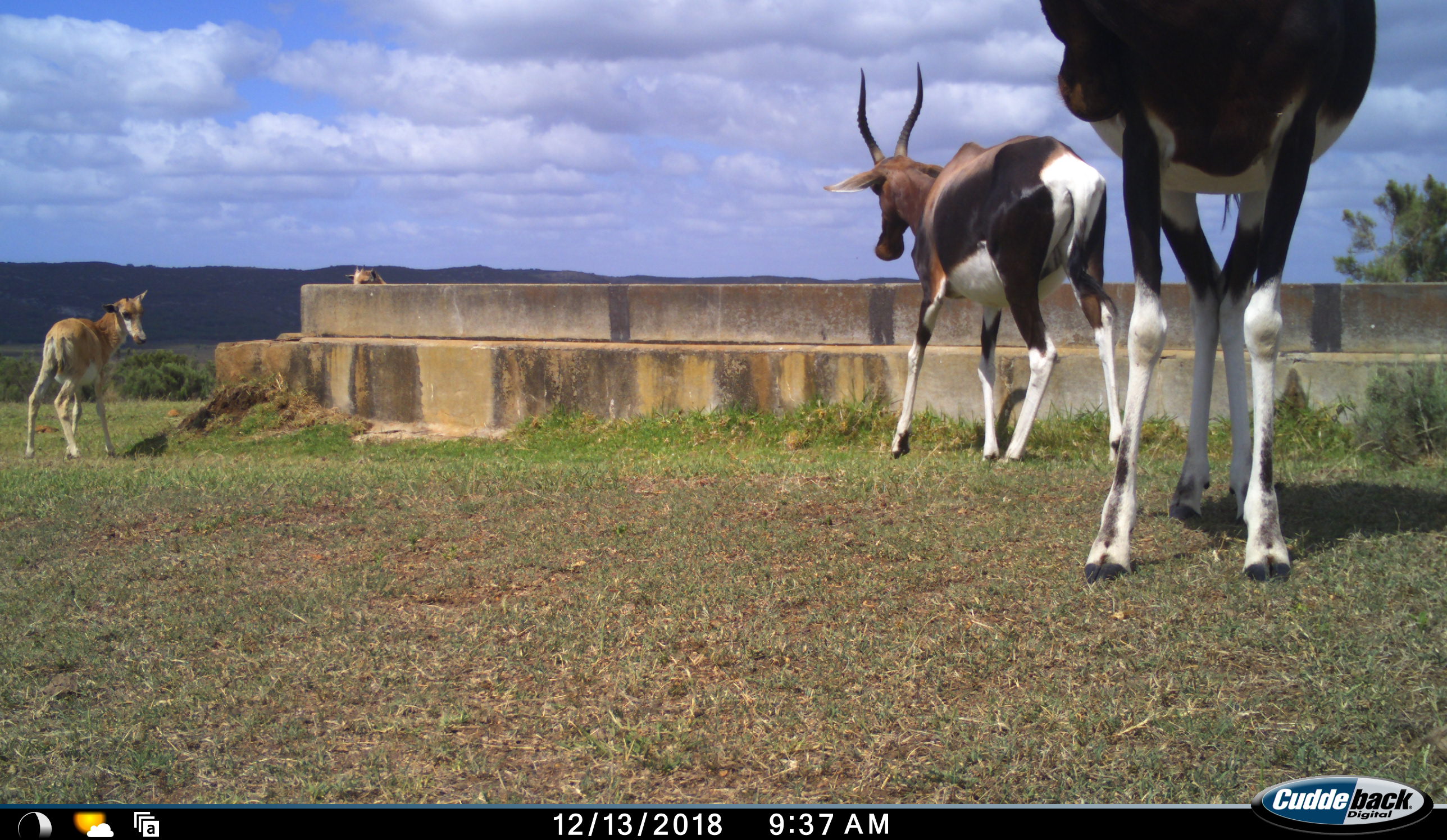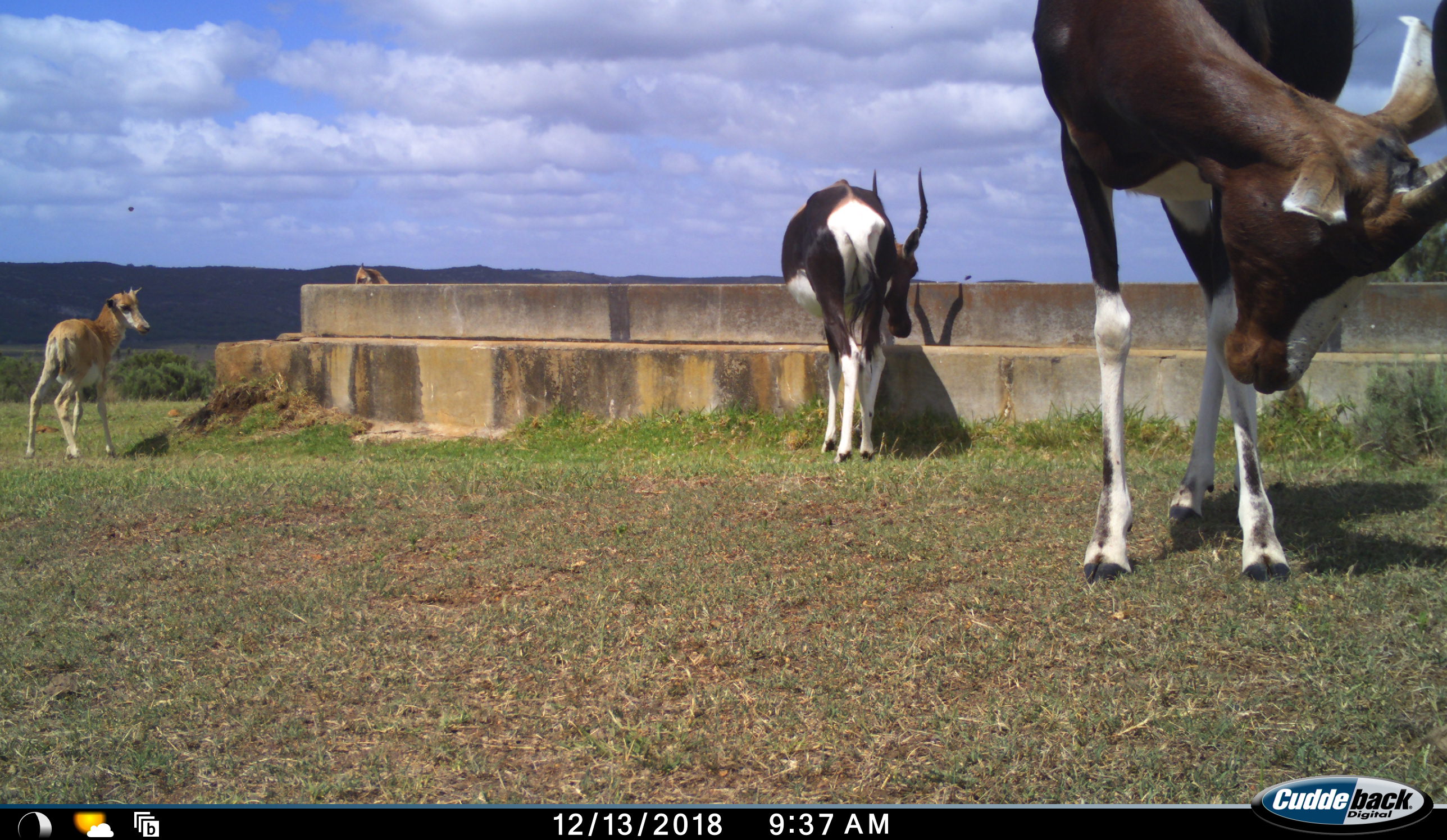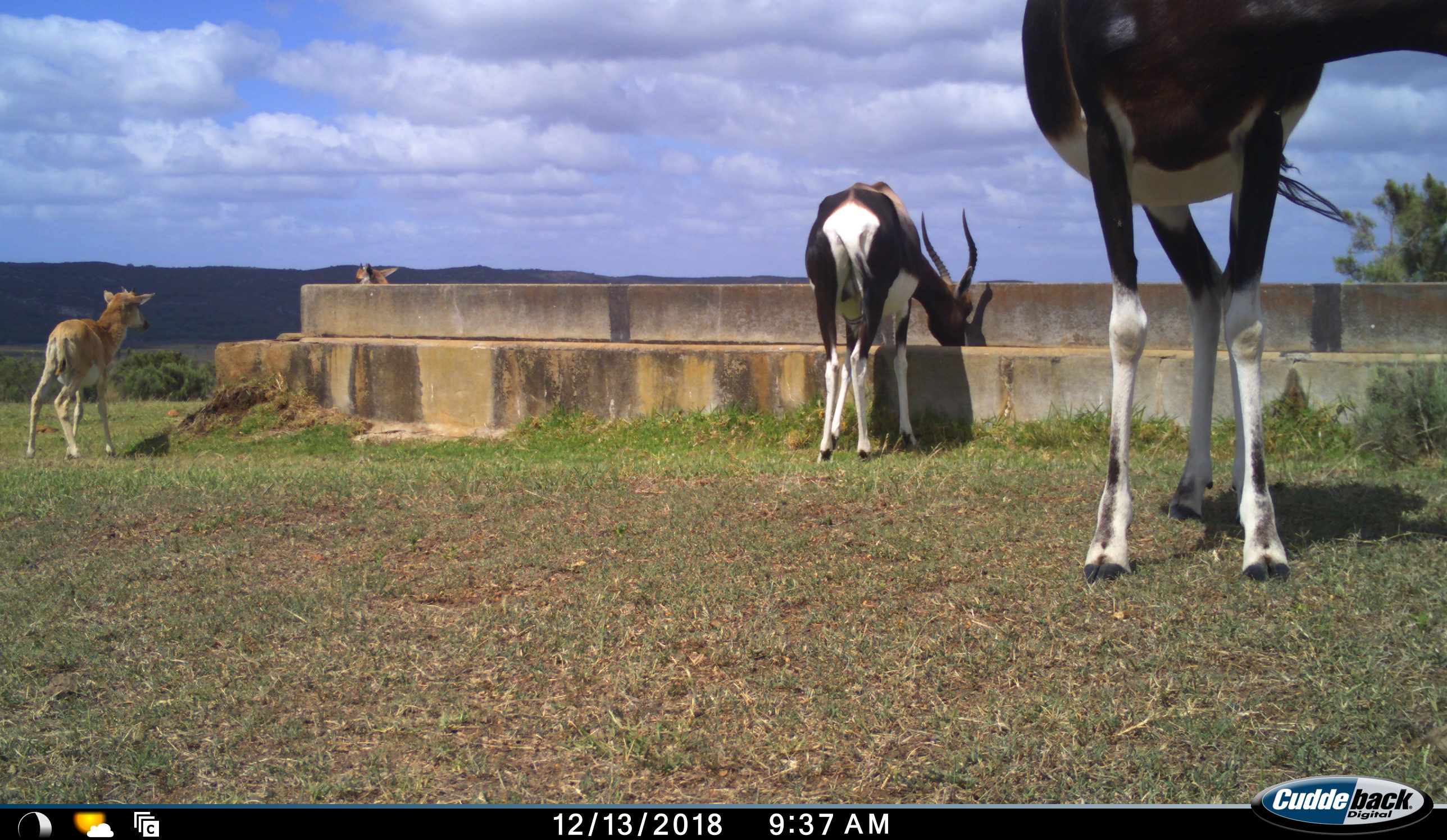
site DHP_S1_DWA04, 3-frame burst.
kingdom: Animalia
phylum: Chordata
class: Mammalia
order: Artiodactyla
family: Bovidae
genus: Damaliscus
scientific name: Damaliscus pygargus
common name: bontebok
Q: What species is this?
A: Bontebok (Damaliscus pygargus).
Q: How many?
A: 4.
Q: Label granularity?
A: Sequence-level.